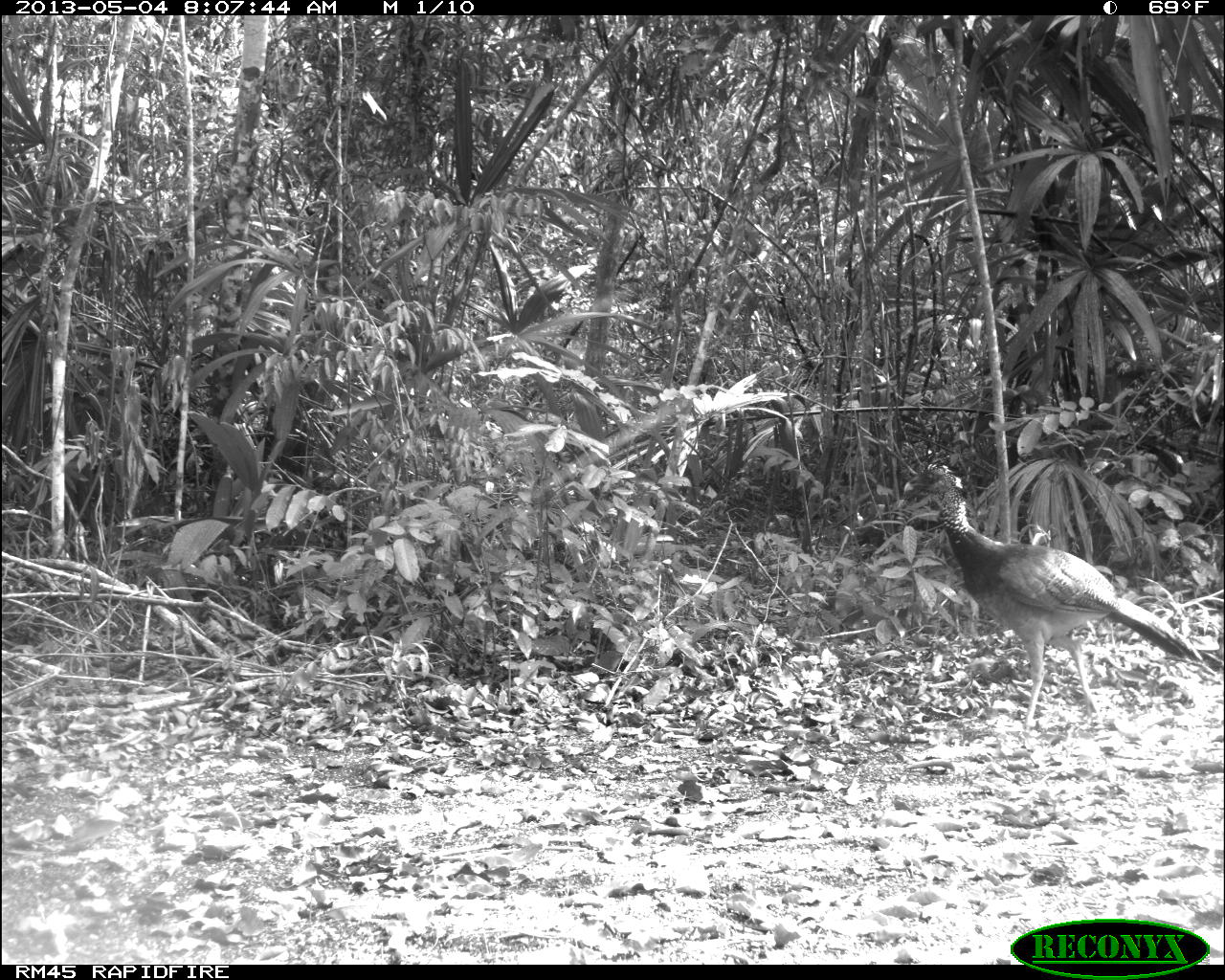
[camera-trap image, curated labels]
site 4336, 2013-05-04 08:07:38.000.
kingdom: Animalia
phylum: Chordata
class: Aves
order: Galliformes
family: Cracidae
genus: Crax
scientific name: Crax rubra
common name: great curassow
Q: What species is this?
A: Crax rubra (great curassow).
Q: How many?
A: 1.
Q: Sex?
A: Female.